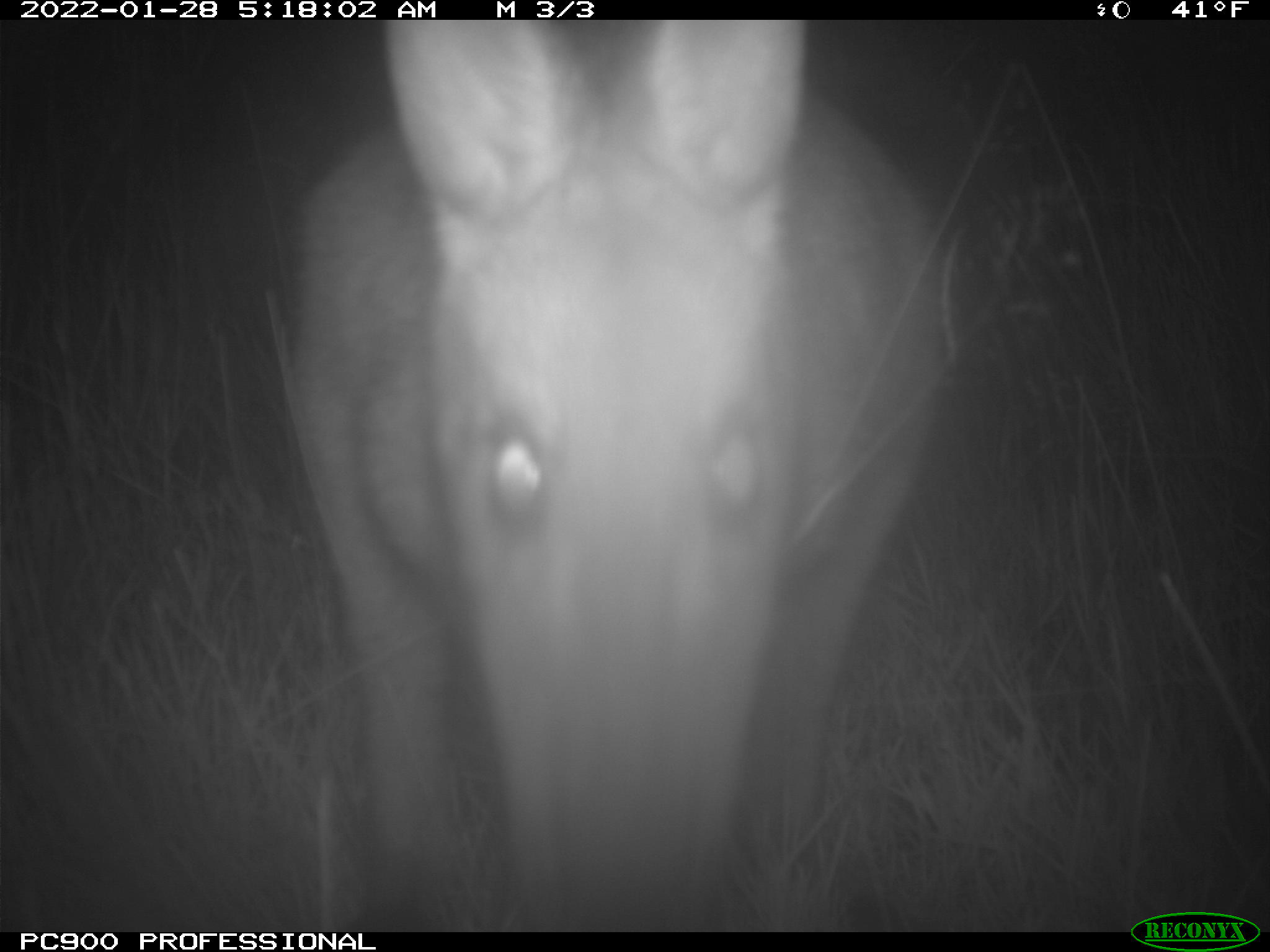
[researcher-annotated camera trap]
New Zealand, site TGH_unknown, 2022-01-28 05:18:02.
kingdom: Animalia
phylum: Chordata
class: Mammalia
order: Diprotodontia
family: Macropodidae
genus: Notamacropus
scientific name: Notamacropus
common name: wallaby